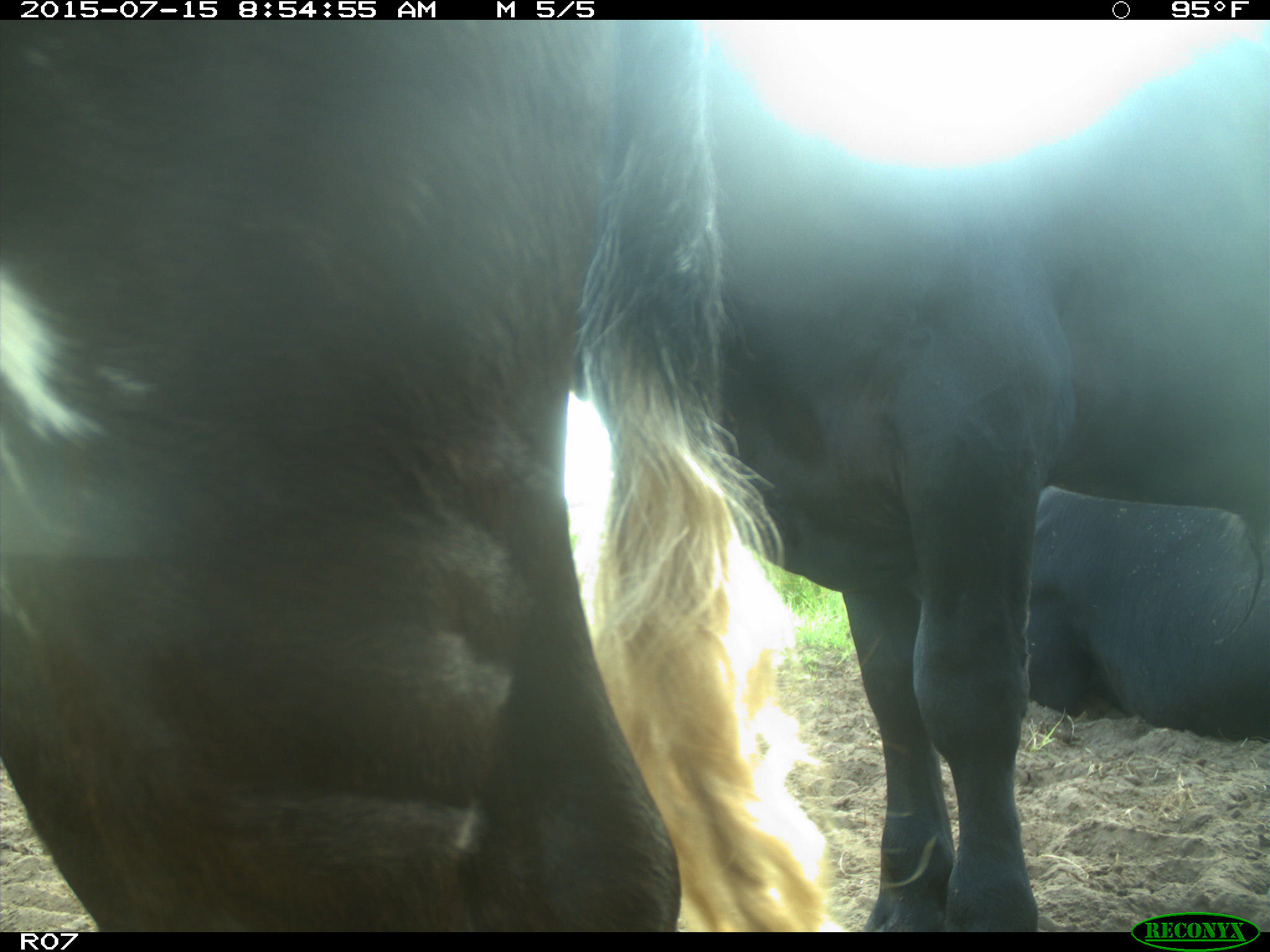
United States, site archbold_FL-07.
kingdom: Animalia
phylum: Chordata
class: Mammalia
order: Artiodactyla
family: Bovidae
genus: Bos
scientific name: Bos taurus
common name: domestic cow